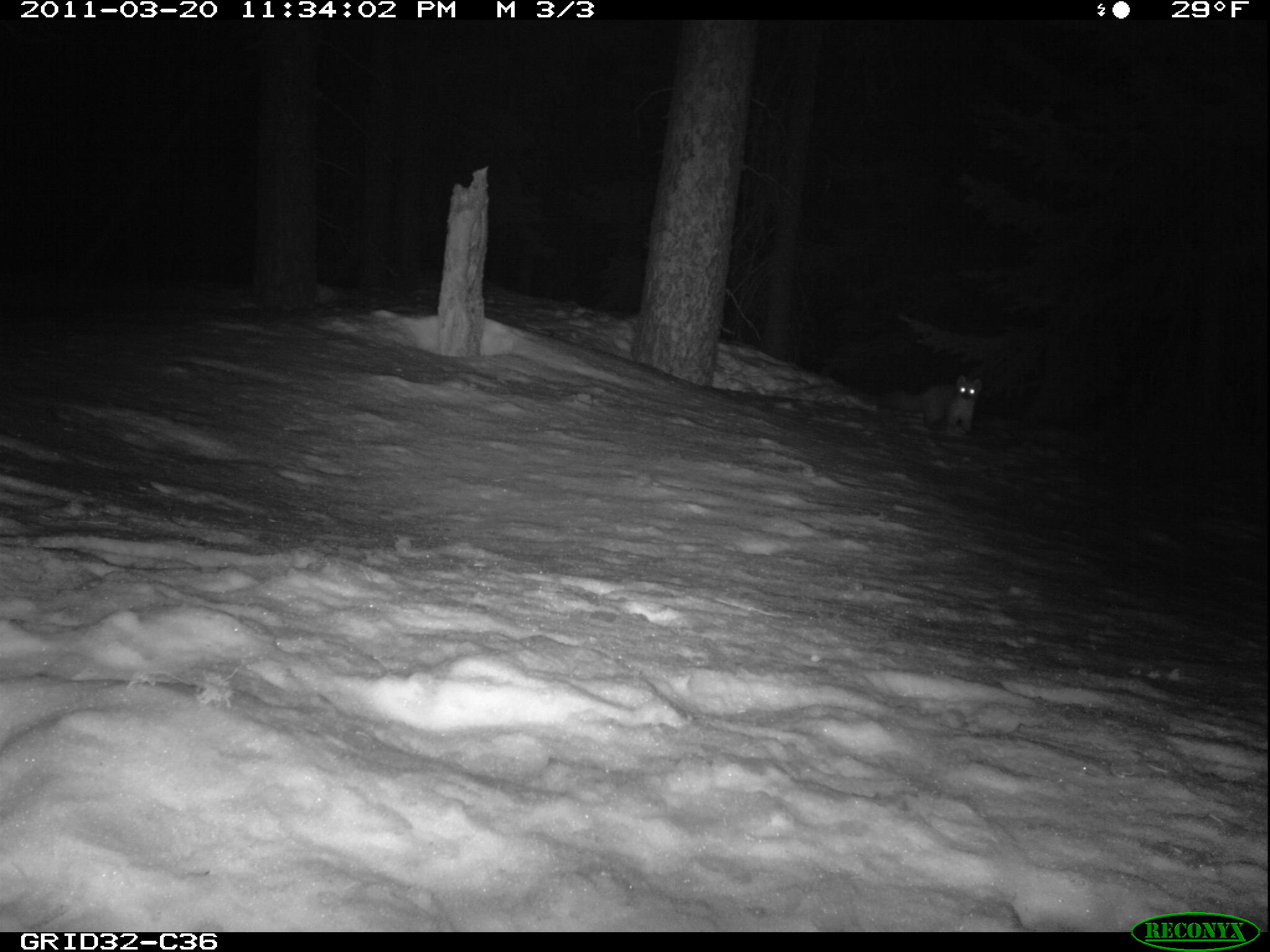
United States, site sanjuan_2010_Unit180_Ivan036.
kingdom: Animalia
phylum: Chordata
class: Mammalia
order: Carnivora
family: Mustelidae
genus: Martes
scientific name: Martes americana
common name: american marten